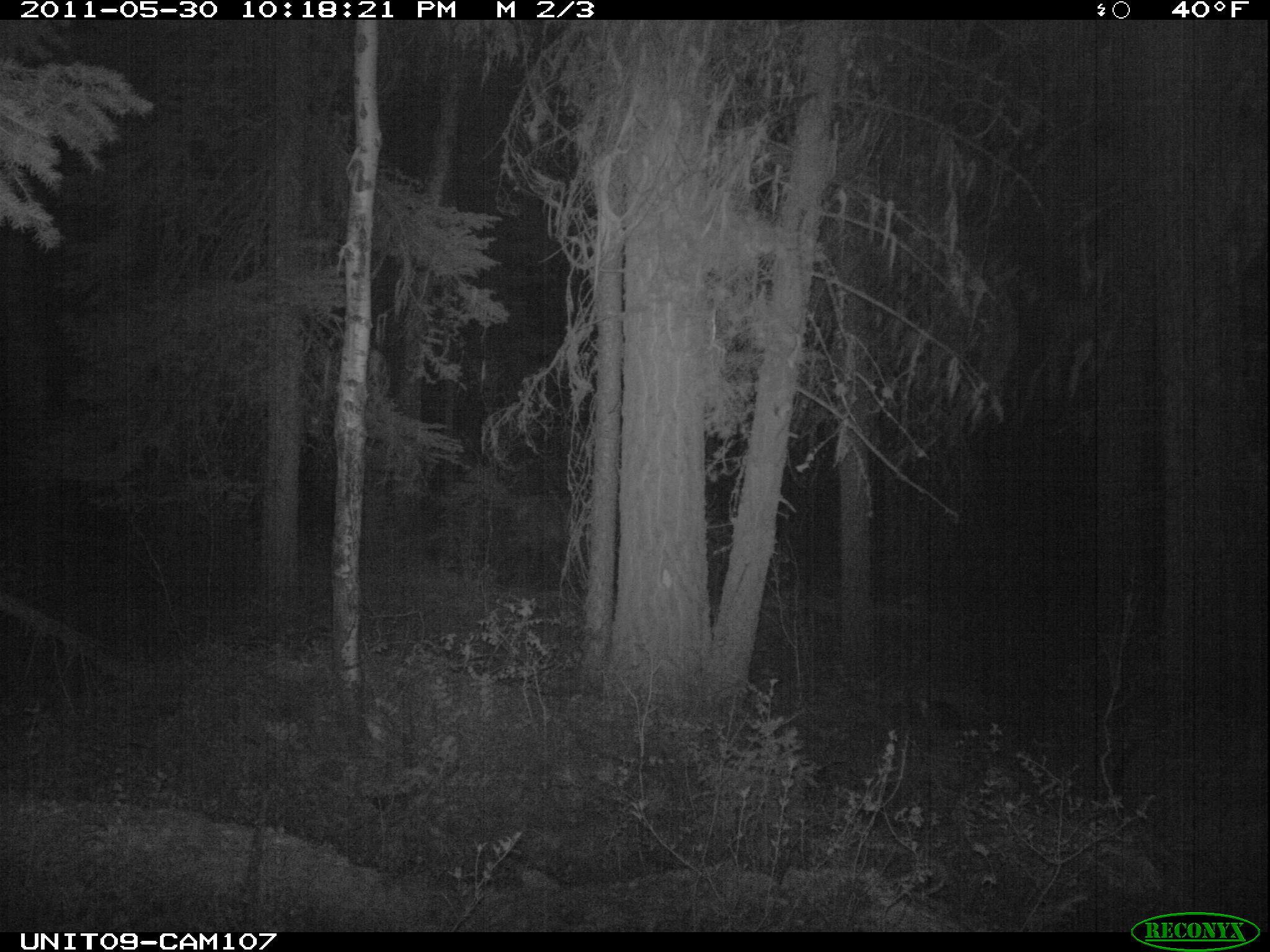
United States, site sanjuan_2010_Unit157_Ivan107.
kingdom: Animalia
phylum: Chordata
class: Mammalia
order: Artiodactyla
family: Cervidae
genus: Cervus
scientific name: Cervus elaphus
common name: red deer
Cervus elaphus (red deer).